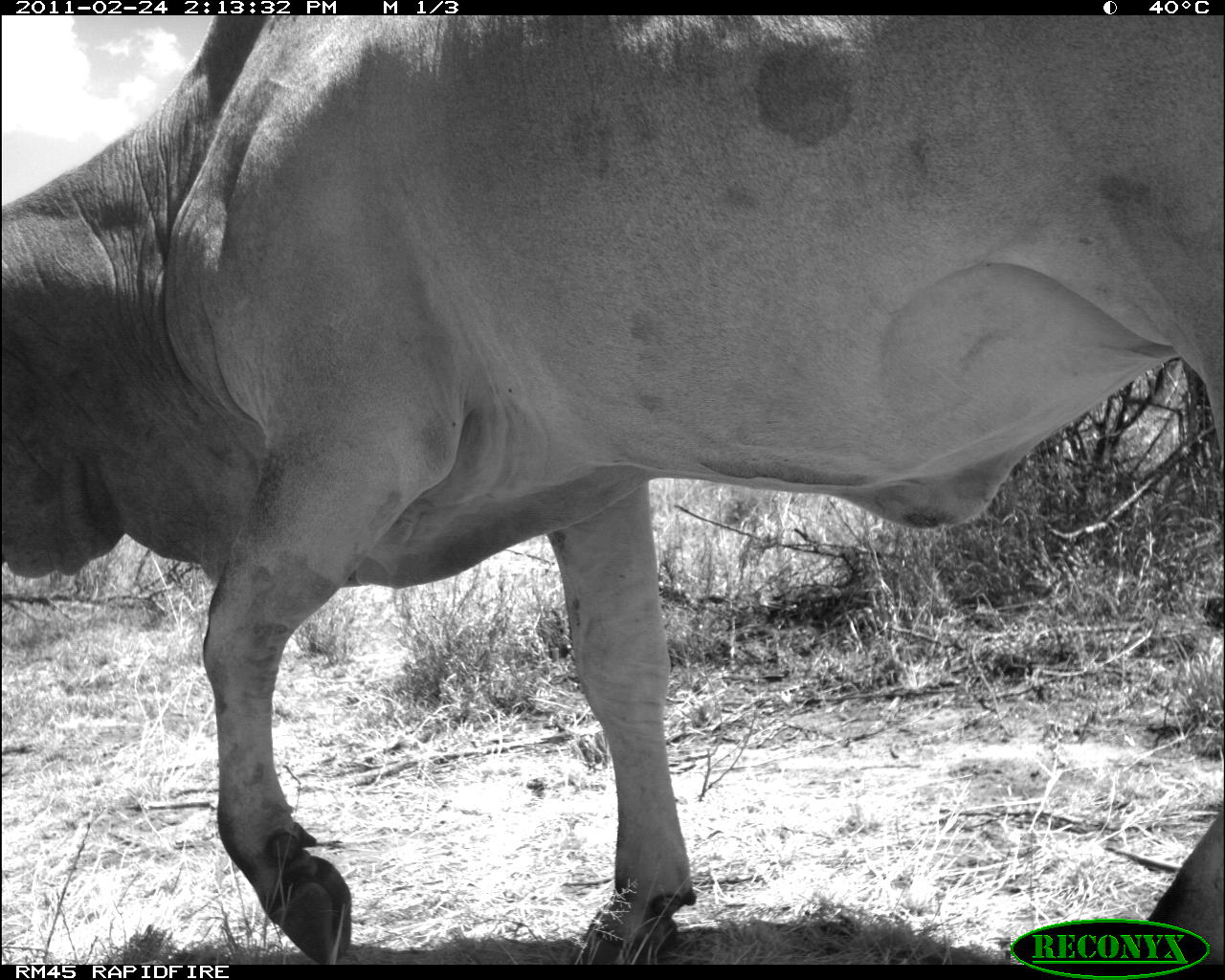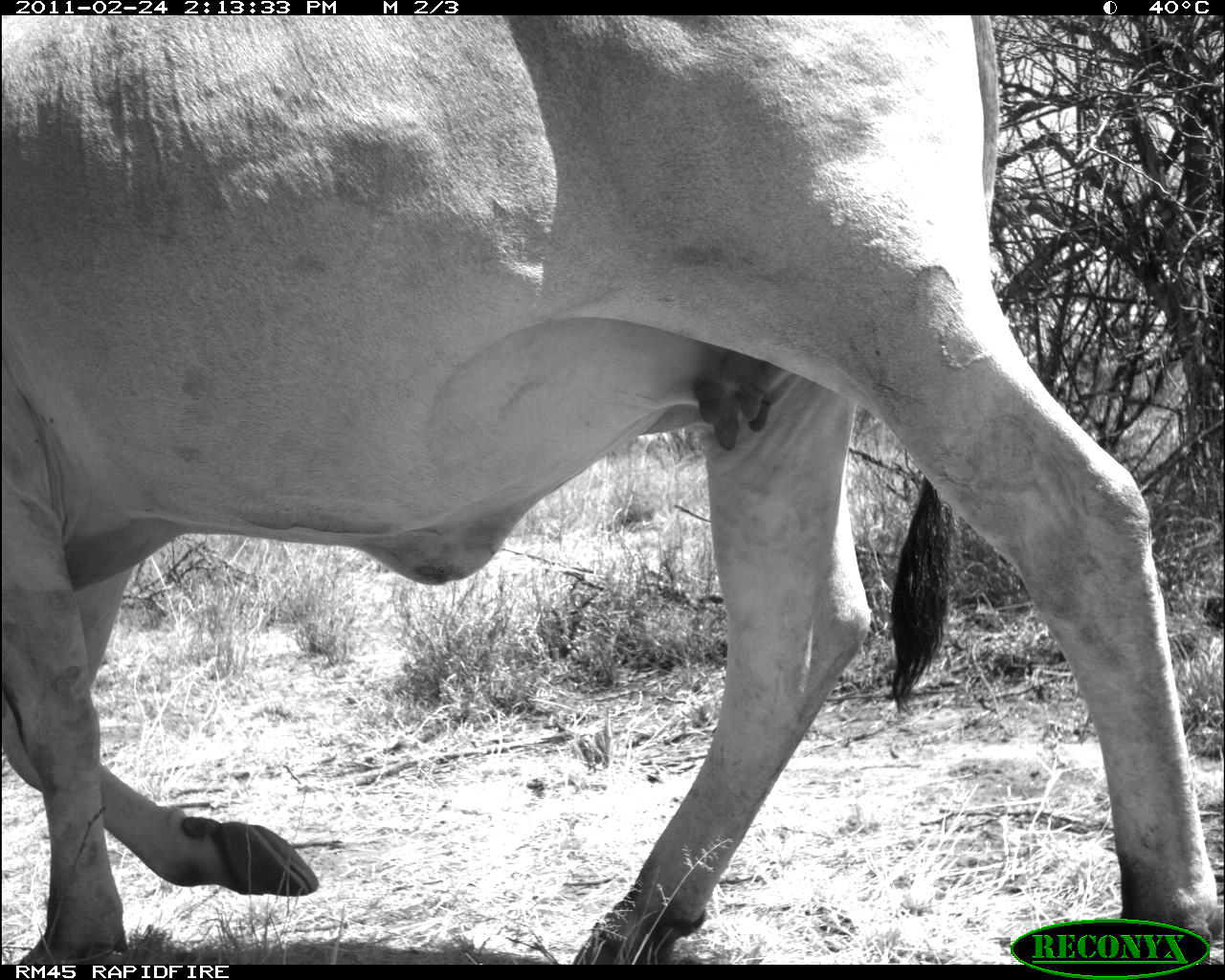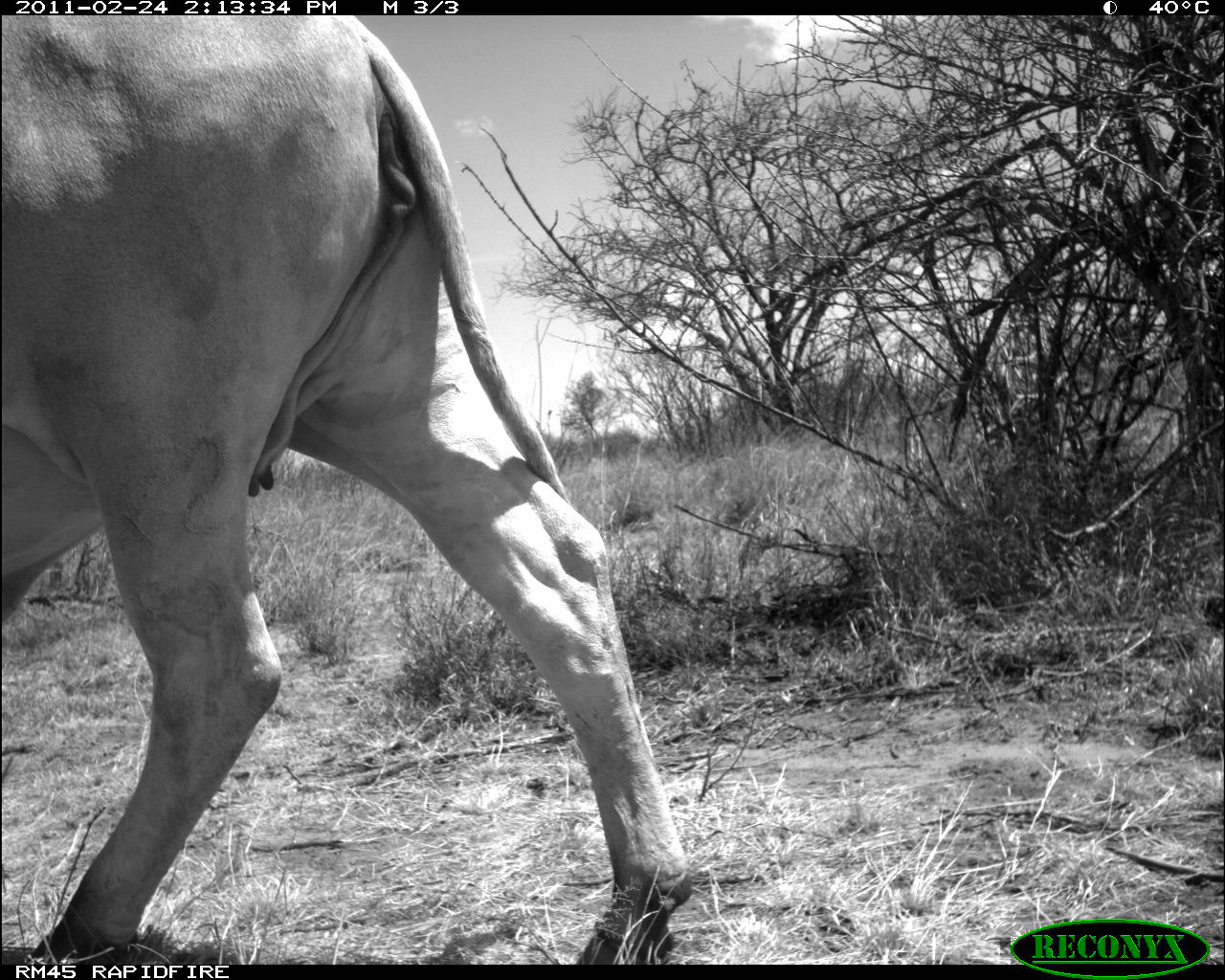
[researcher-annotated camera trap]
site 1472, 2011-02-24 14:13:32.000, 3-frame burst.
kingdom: Animalia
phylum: Chordata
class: Mammalia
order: Artiodactyla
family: Bovidae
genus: Bos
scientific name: Bos taurus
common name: domestic cattle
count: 1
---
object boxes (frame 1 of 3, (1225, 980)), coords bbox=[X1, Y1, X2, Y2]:
bos taurus: bbox=[0, 14, 1220, 962]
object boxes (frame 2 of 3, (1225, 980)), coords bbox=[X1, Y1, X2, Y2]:
bos taurus: bbox=[3, 14, 1224, 965]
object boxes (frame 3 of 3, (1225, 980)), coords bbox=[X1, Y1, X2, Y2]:
bos taurus: bbox=[1, 15, 692, 959]